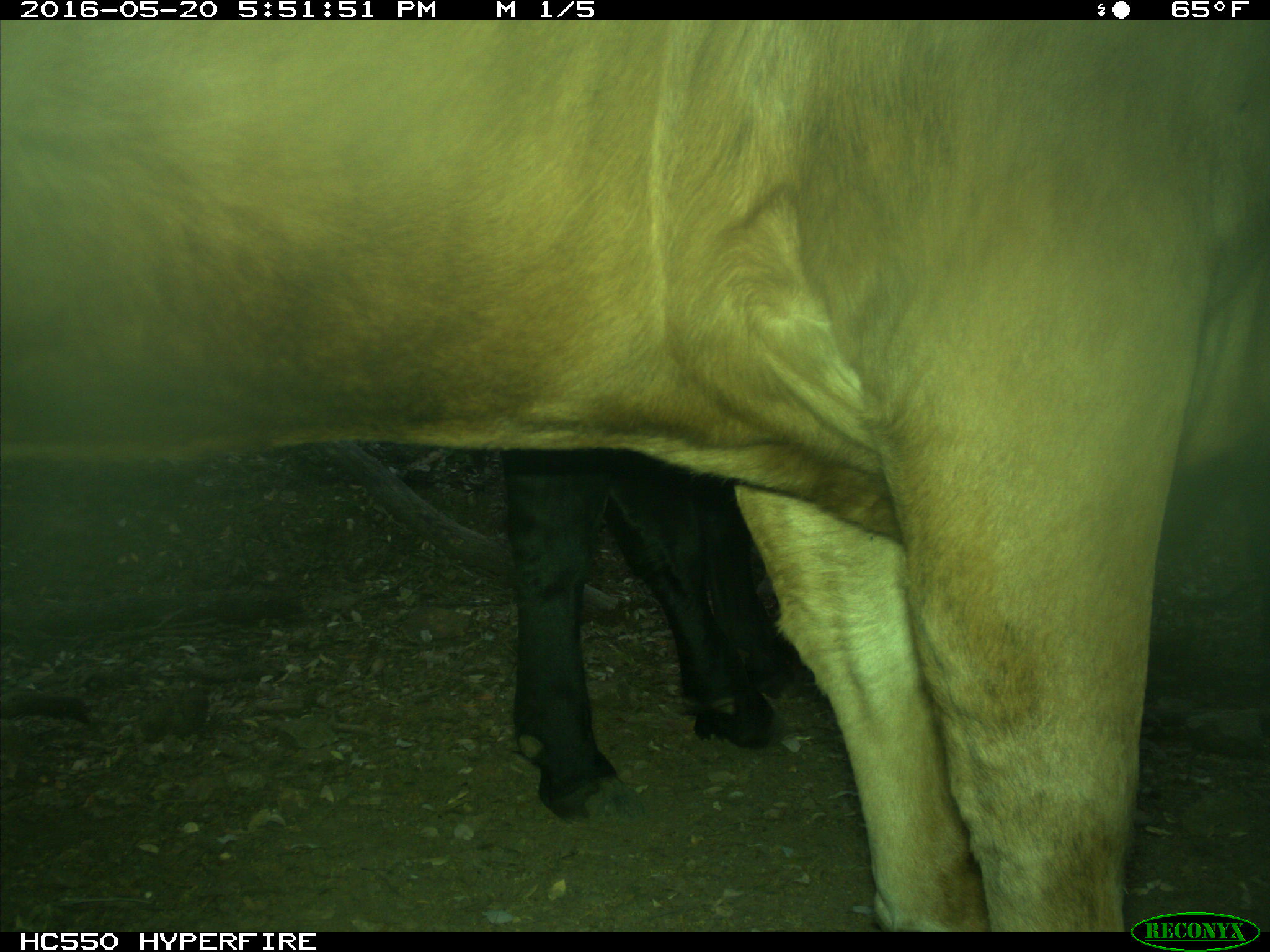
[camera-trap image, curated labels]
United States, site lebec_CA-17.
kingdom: Animalia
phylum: Chordata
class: Mammalia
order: Artiodactyla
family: Bovidae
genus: Bos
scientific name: Bos taurus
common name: domestic cow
Bos taurus (domestic cow).